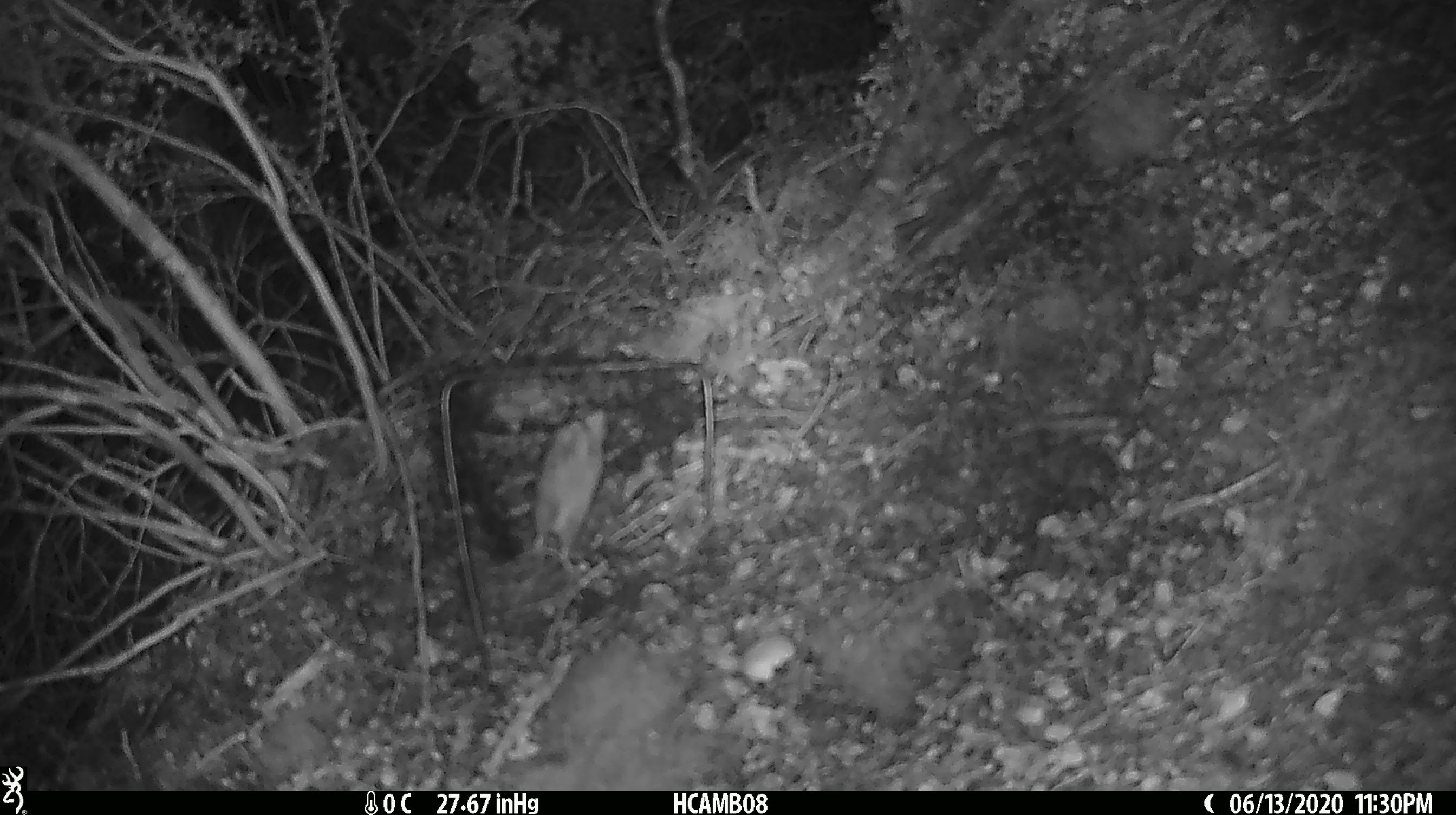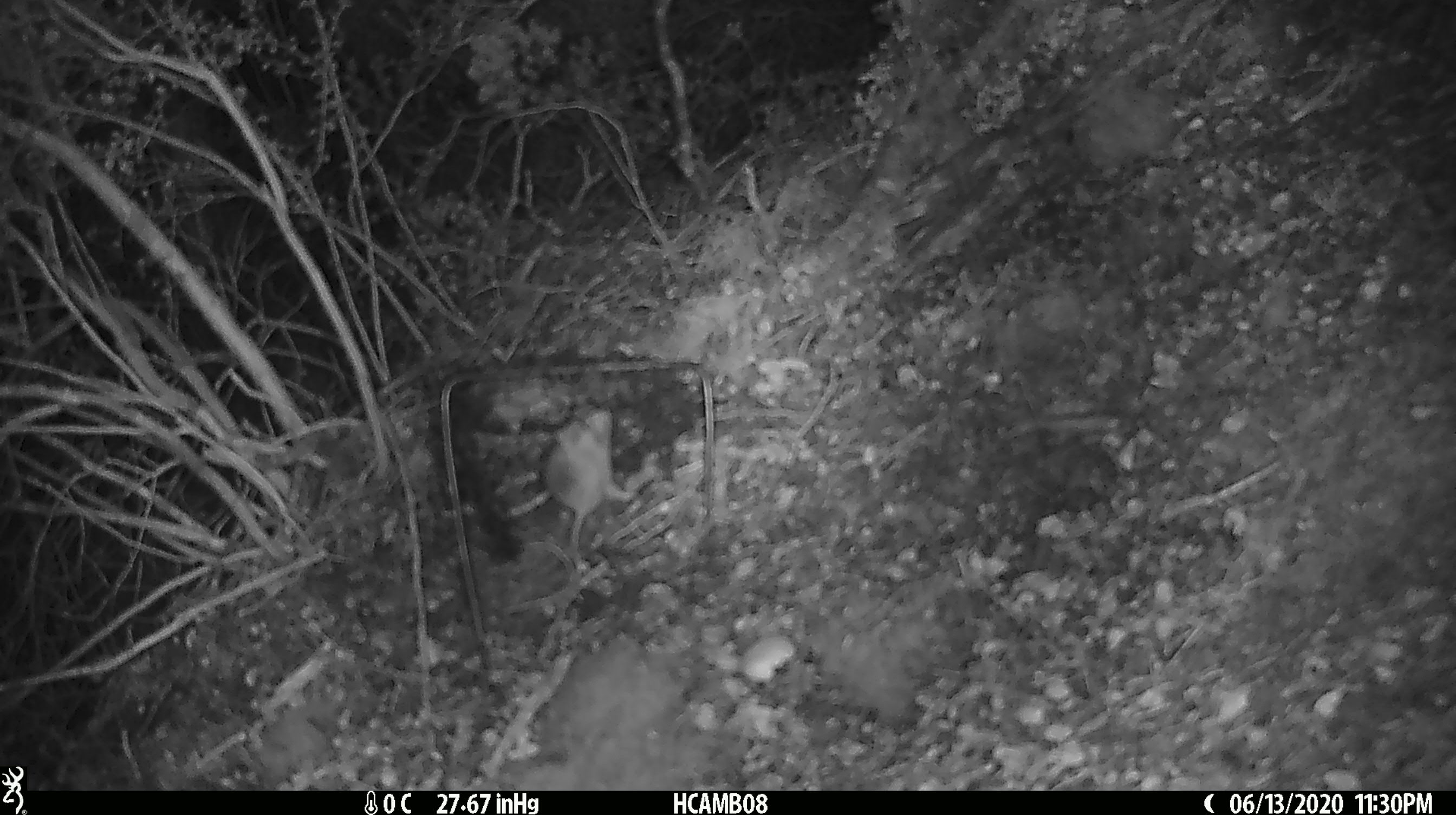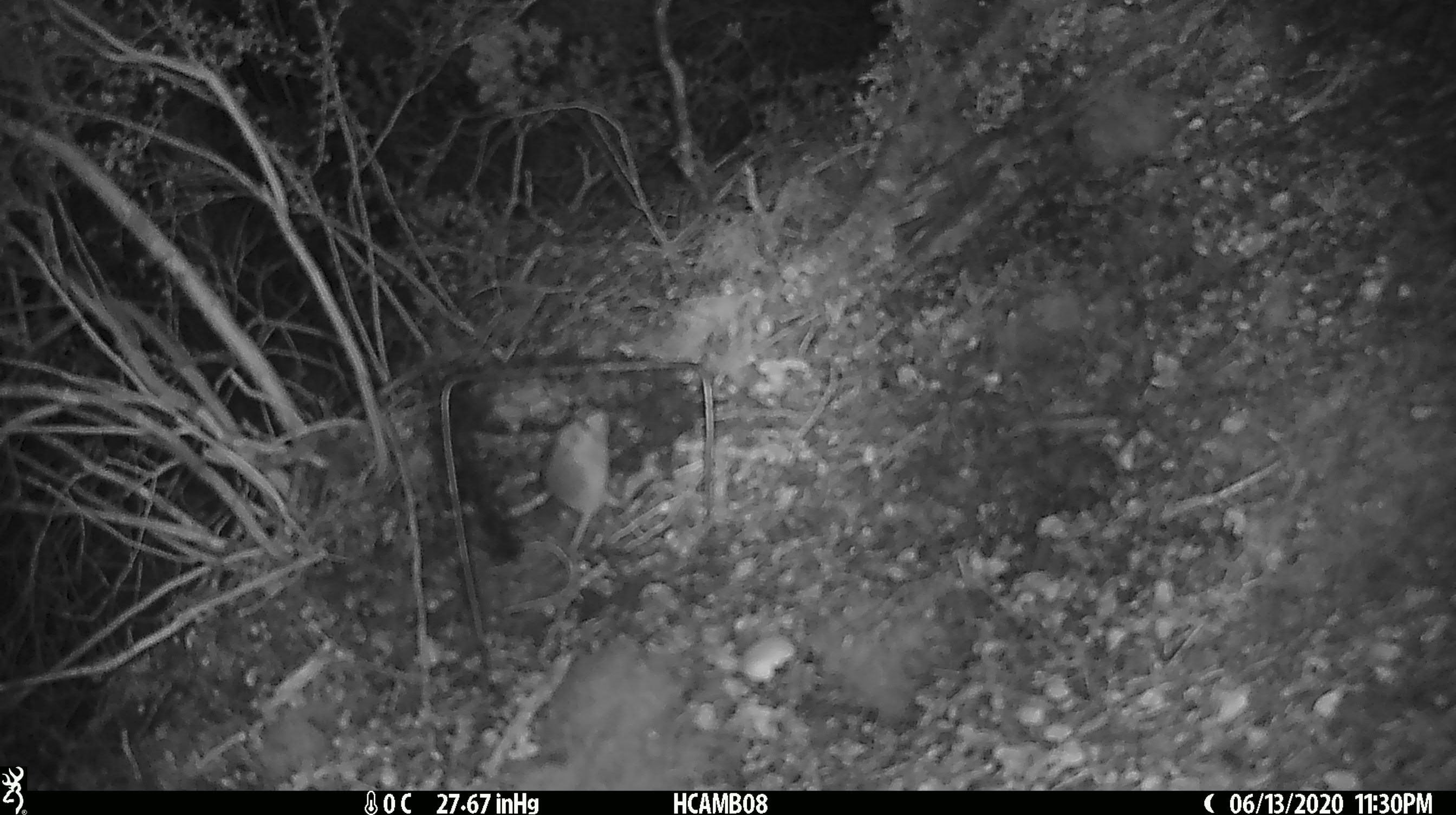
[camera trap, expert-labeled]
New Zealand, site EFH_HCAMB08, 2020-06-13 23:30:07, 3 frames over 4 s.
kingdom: Animalia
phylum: Chordata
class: Mammalia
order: Rodentia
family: Muridae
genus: Mus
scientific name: Mus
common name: mouse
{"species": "mouse (Mus)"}